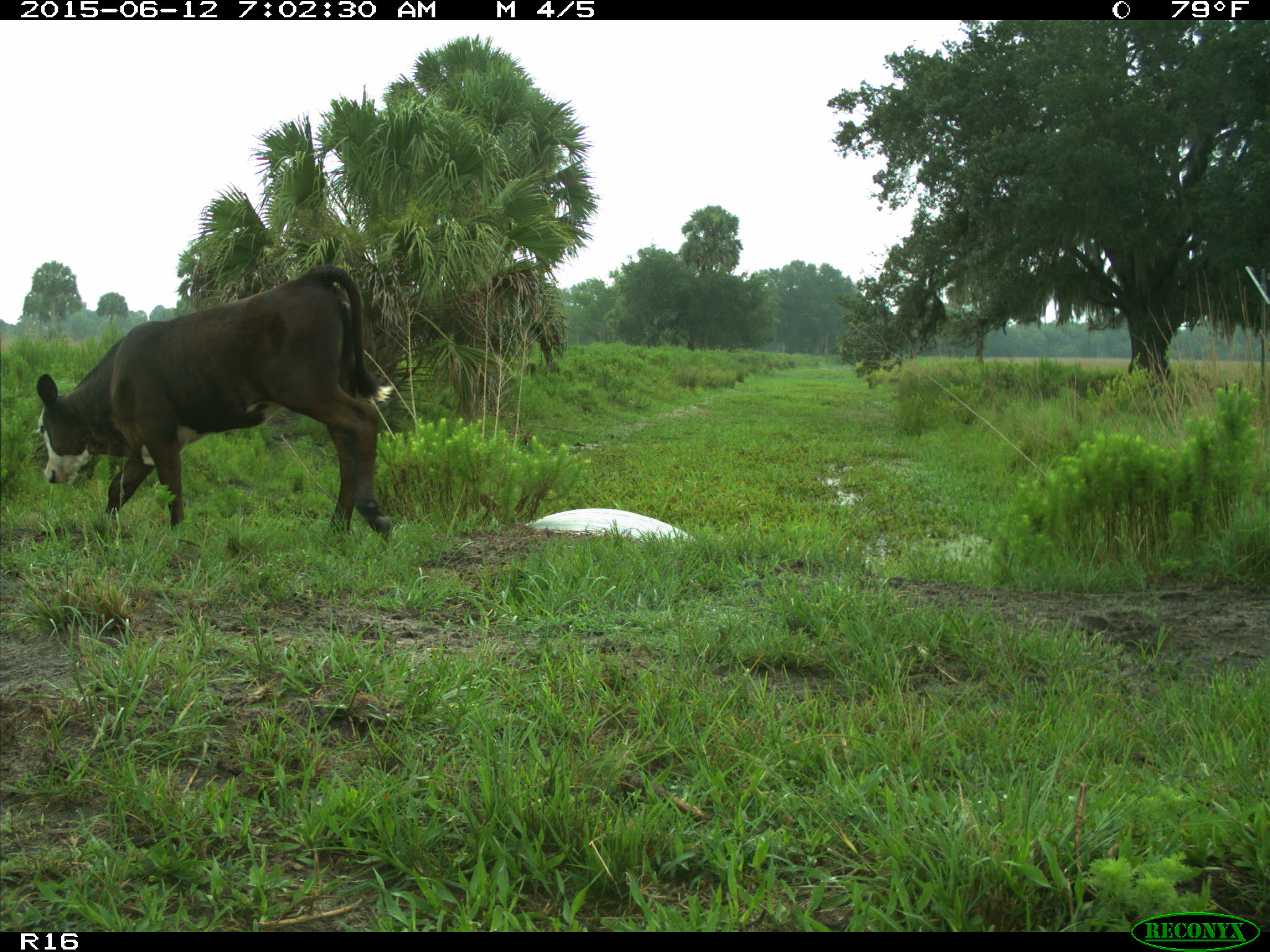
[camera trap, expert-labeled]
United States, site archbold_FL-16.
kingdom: Animalia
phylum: Chordata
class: Mammalia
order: Artiodactyla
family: Bovidae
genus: Bos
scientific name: Bos taurus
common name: domestic cow